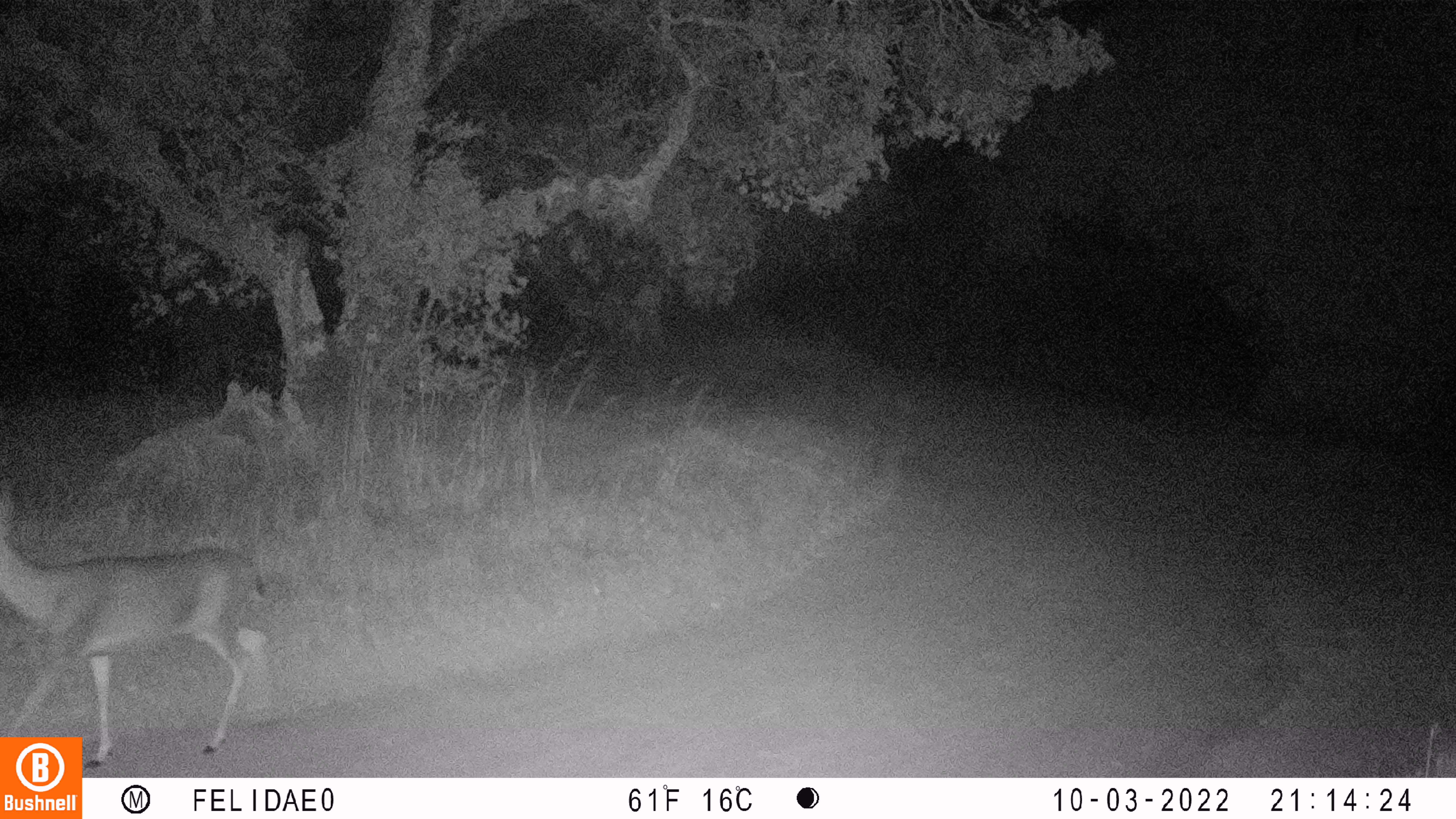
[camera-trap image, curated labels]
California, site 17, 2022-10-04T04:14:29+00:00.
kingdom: Animalia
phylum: Chordata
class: Mammalia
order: Artiodactyla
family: Cervidae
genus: Odocoileus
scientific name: Odocoileus hemionus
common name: mule deer